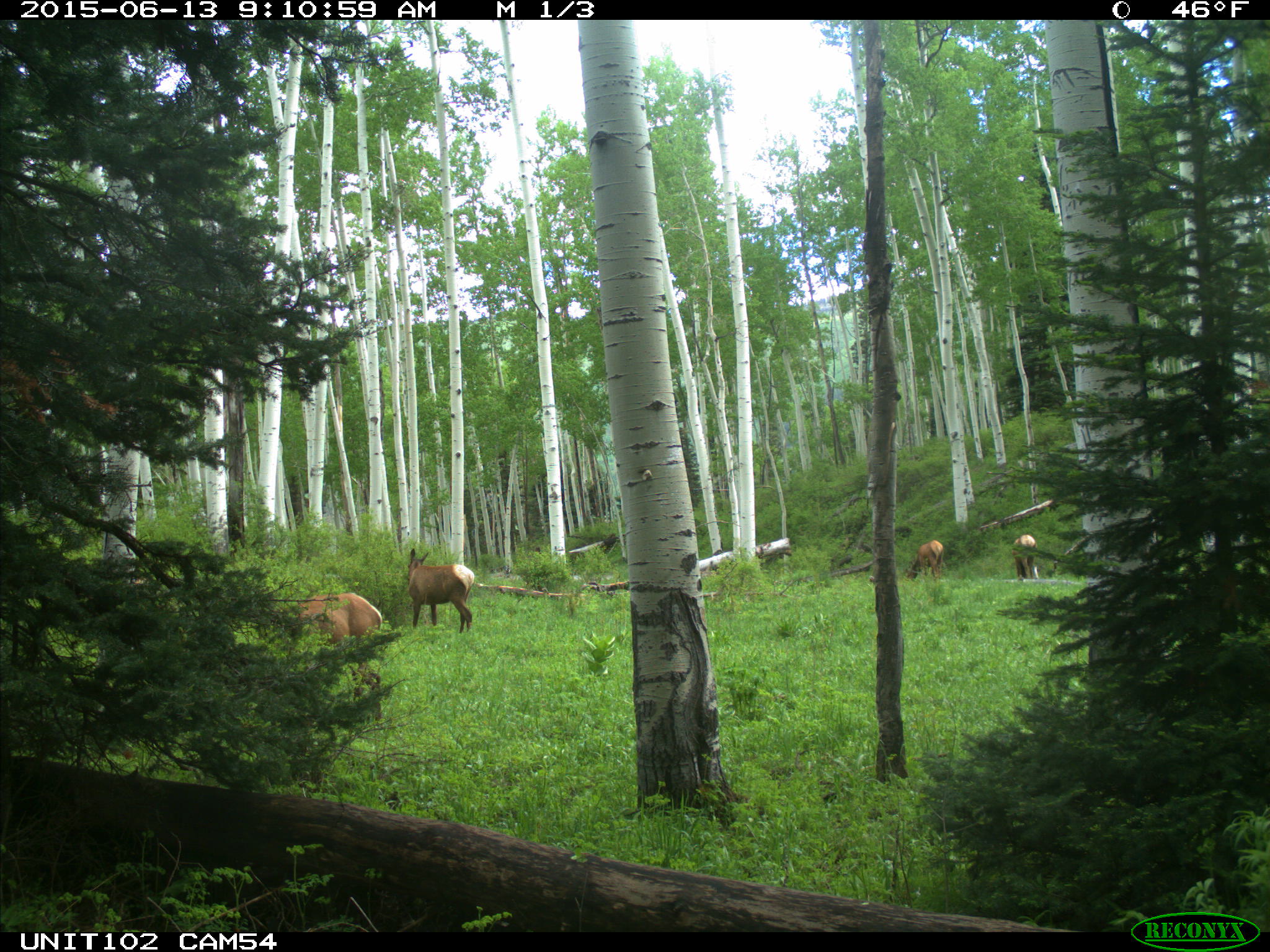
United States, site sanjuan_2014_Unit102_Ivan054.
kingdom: Animalia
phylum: Chordata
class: Mammalia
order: Artiodactyla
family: Cervidae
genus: Cervus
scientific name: Cervus elaphus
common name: red deer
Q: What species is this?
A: Cervus elaphus (red deer).